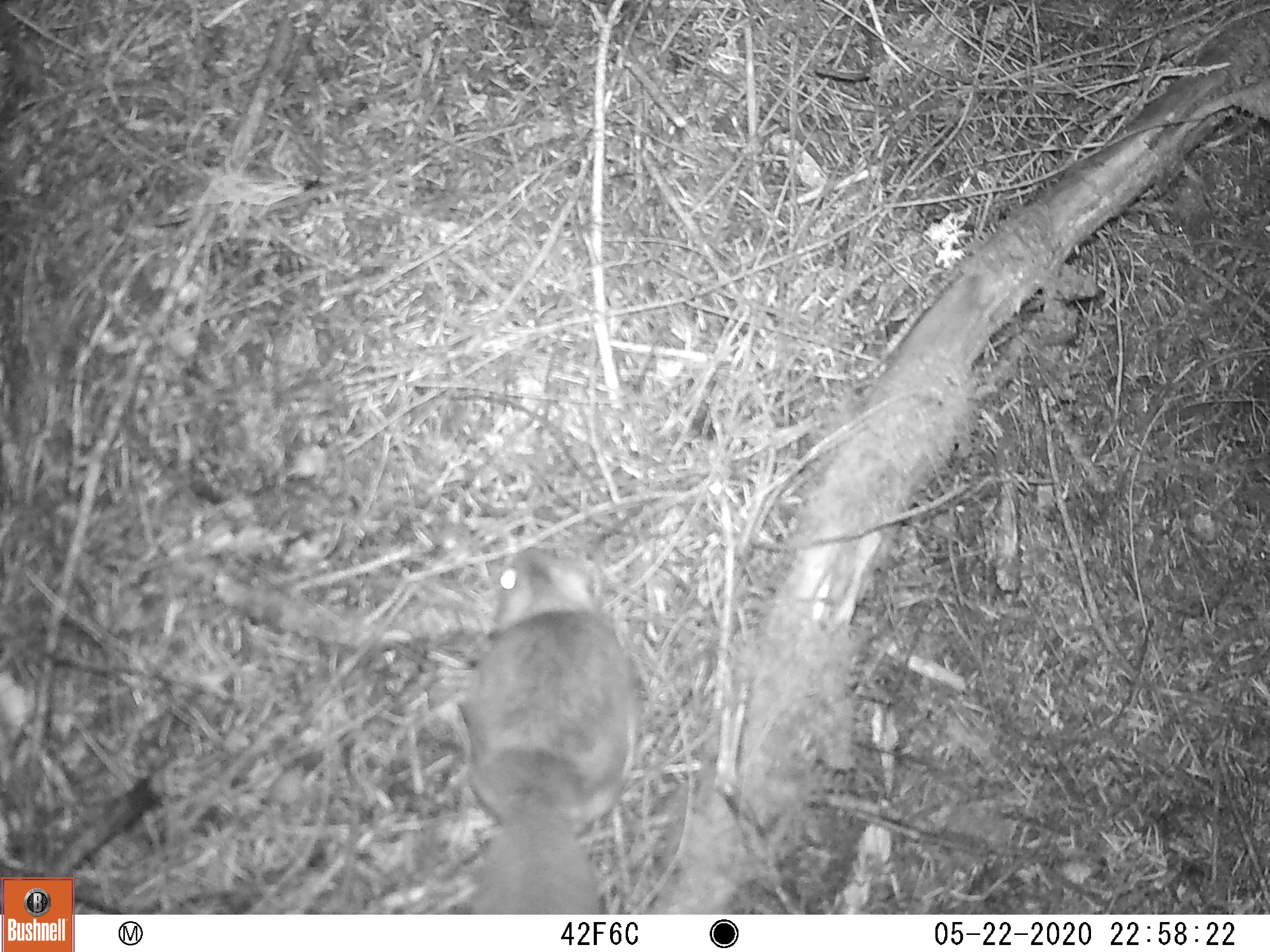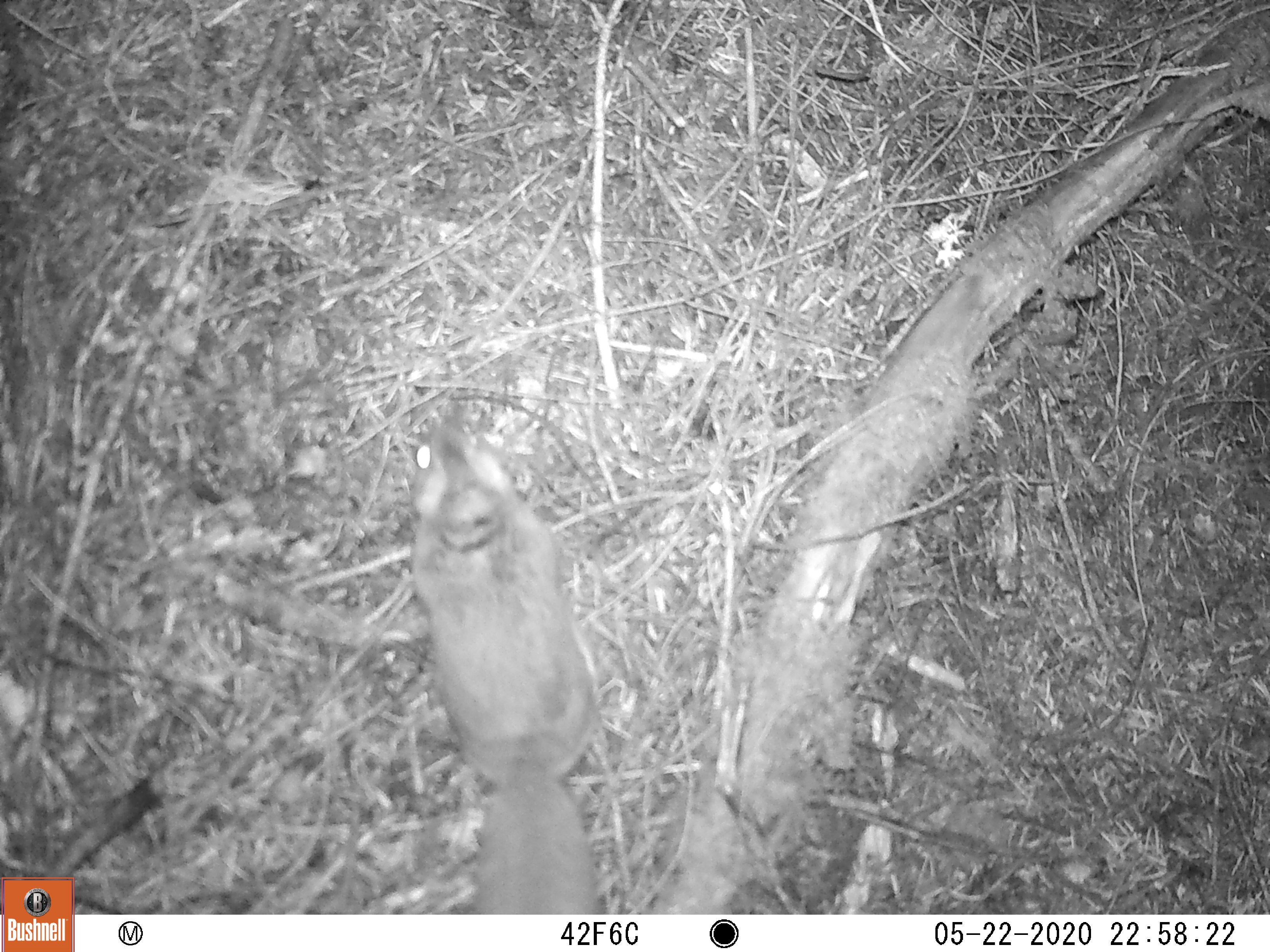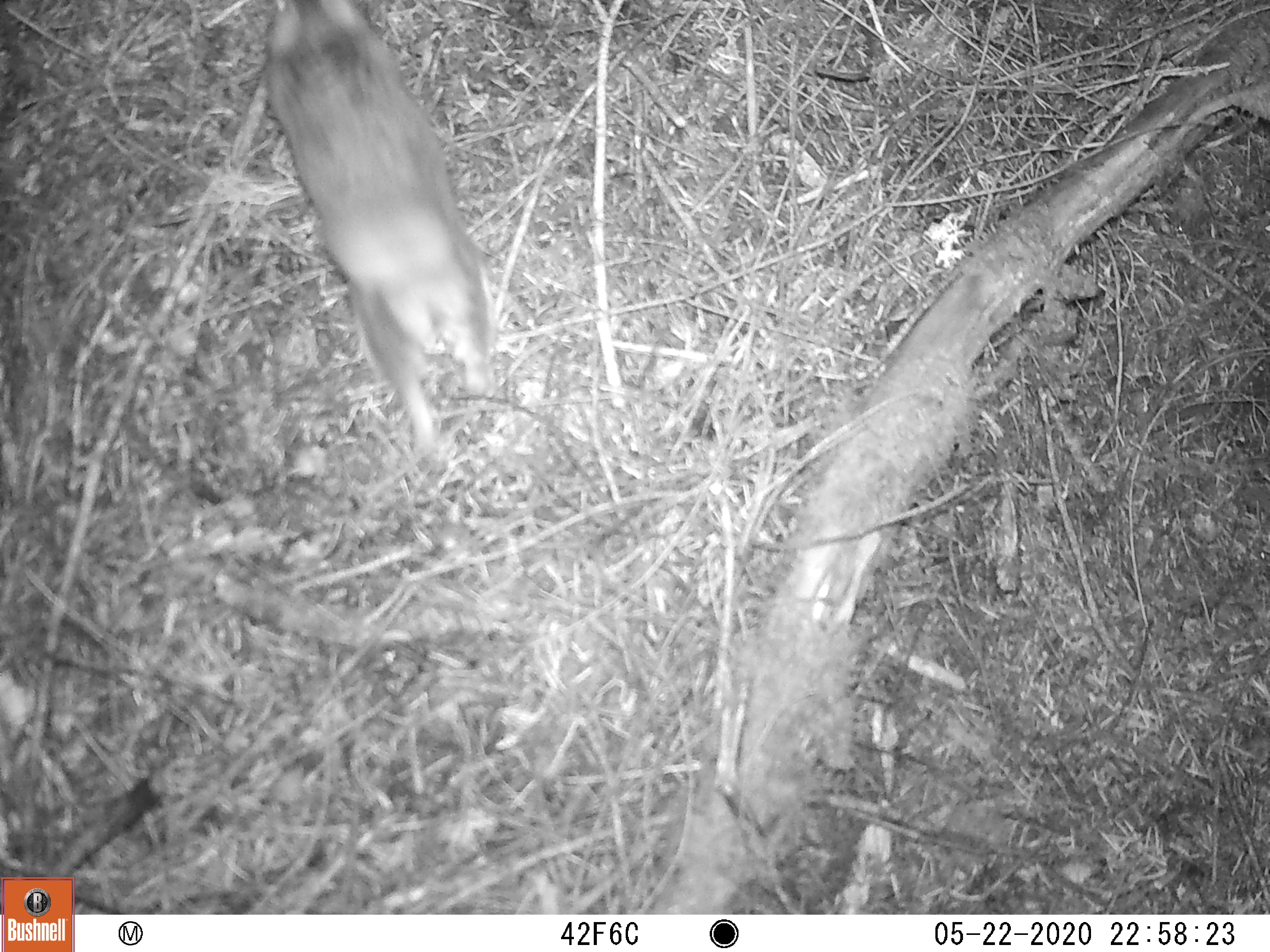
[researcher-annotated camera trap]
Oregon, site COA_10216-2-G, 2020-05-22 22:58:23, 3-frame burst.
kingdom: Animalia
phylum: Chordata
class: Mammalia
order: Rodentia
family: Sciuridae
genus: Glaucomys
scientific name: Glaucomys oregonensis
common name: humboldt's flying squirrel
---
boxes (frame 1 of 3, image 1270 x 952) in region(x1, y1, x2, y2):
humboldt's flying squirrel: region(447, 514, 659, 909)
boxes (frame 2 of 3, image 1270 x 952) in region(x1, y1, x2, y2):
humboldt's flying squirrel: region(385, 402, 628, 906)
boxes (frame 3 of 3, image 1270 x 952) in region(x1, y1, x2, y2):
humboldt's flying squirrel: region(244, 5, 518, 483)